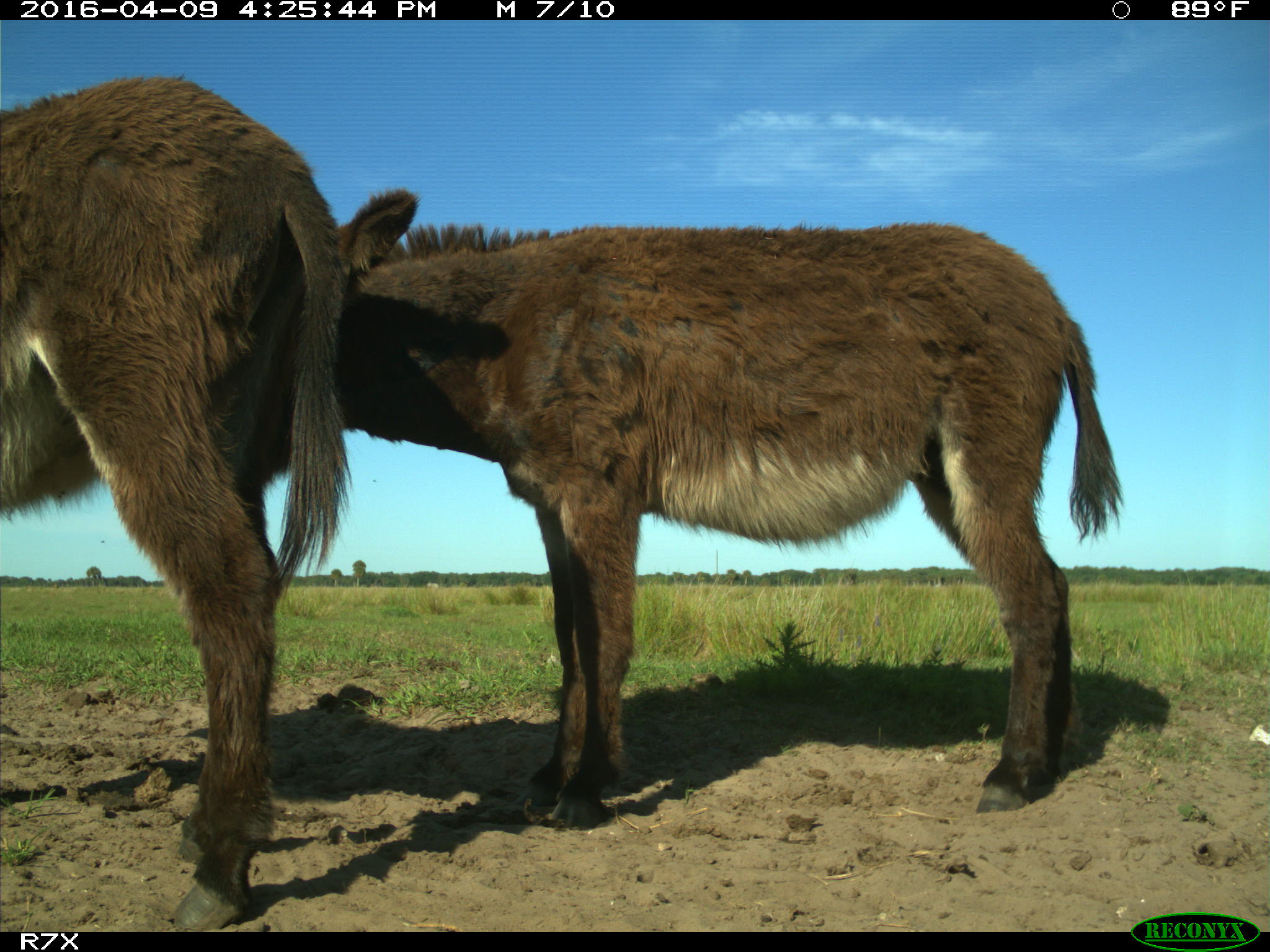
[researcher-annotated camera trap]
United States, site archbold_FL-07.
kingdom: Animalia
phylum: Chordata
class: Mammalia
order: Artiodactyla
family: Bovidae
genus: Bos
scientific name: Bos taurus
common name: domestic cow